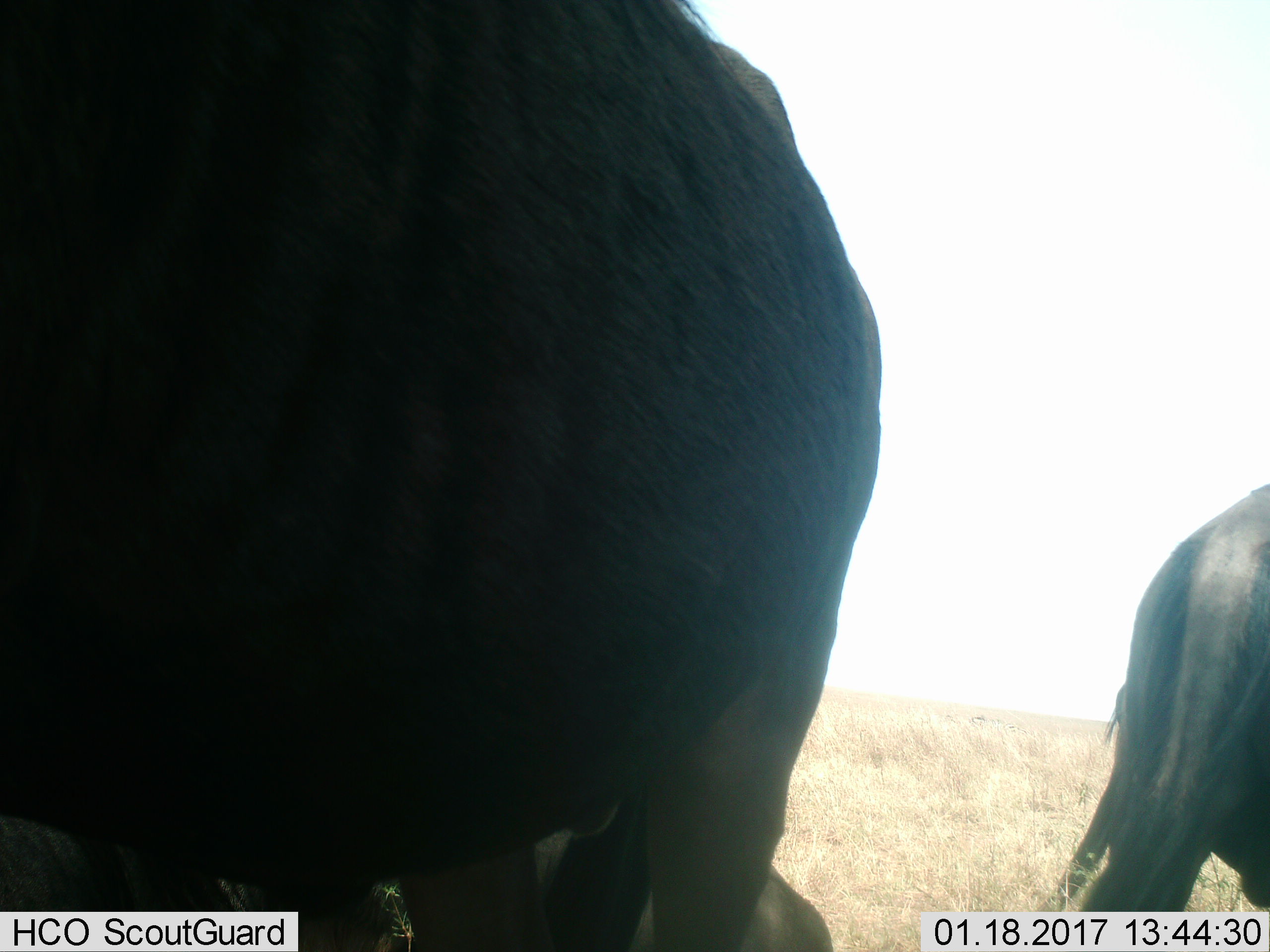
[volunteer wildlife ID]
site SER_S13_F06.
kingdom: Animalia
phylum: Chordata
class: Mammalia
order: Artiodactyla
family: Bovidae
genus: Connochaetes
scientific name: Connochaetes taurinus taurinus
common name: blue wildebeest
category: wildebeestblue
Wildebeestblue (blue wildebeest) (Connochaetes taurinus taurinus), count 3. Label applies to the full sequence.